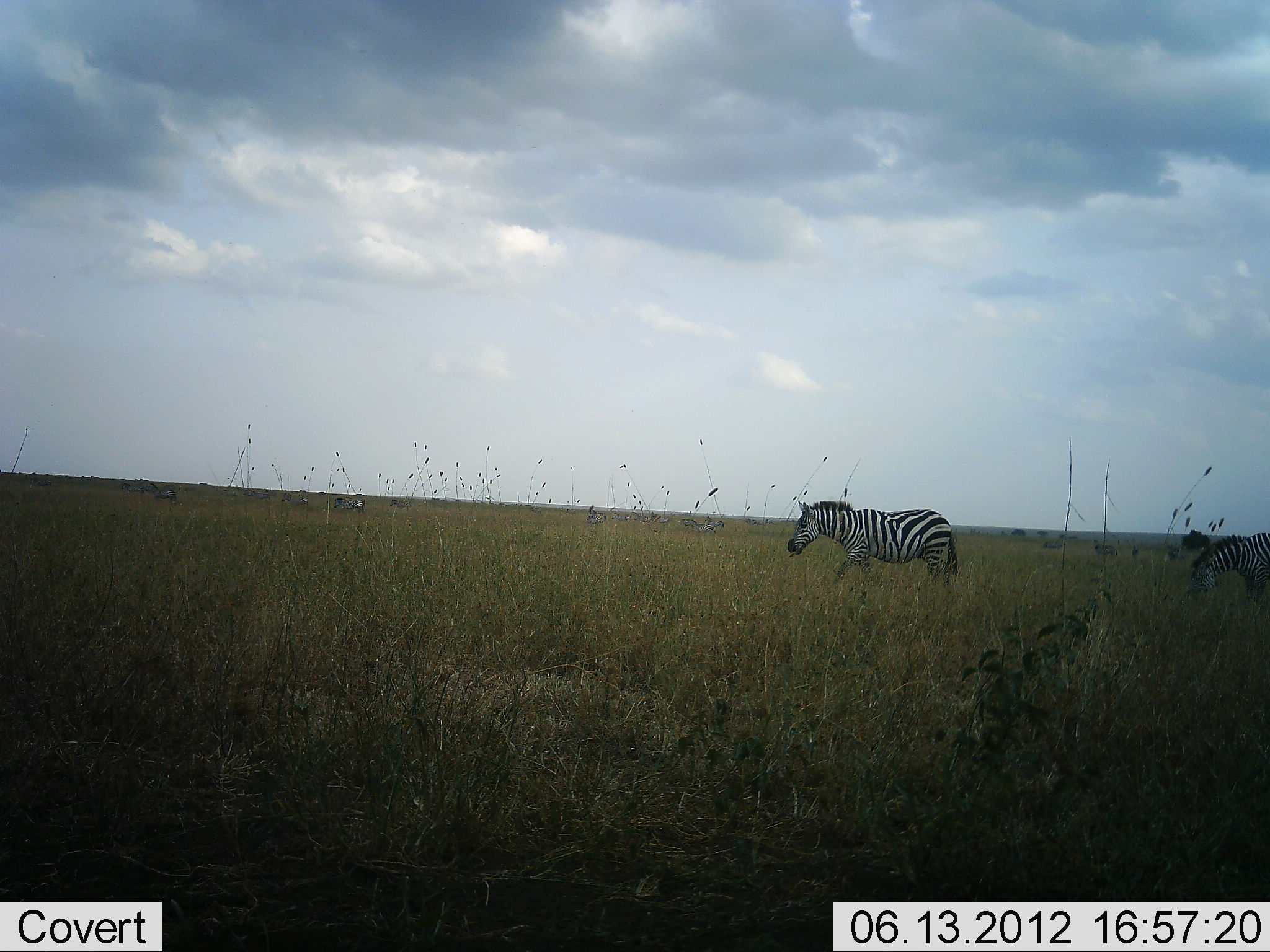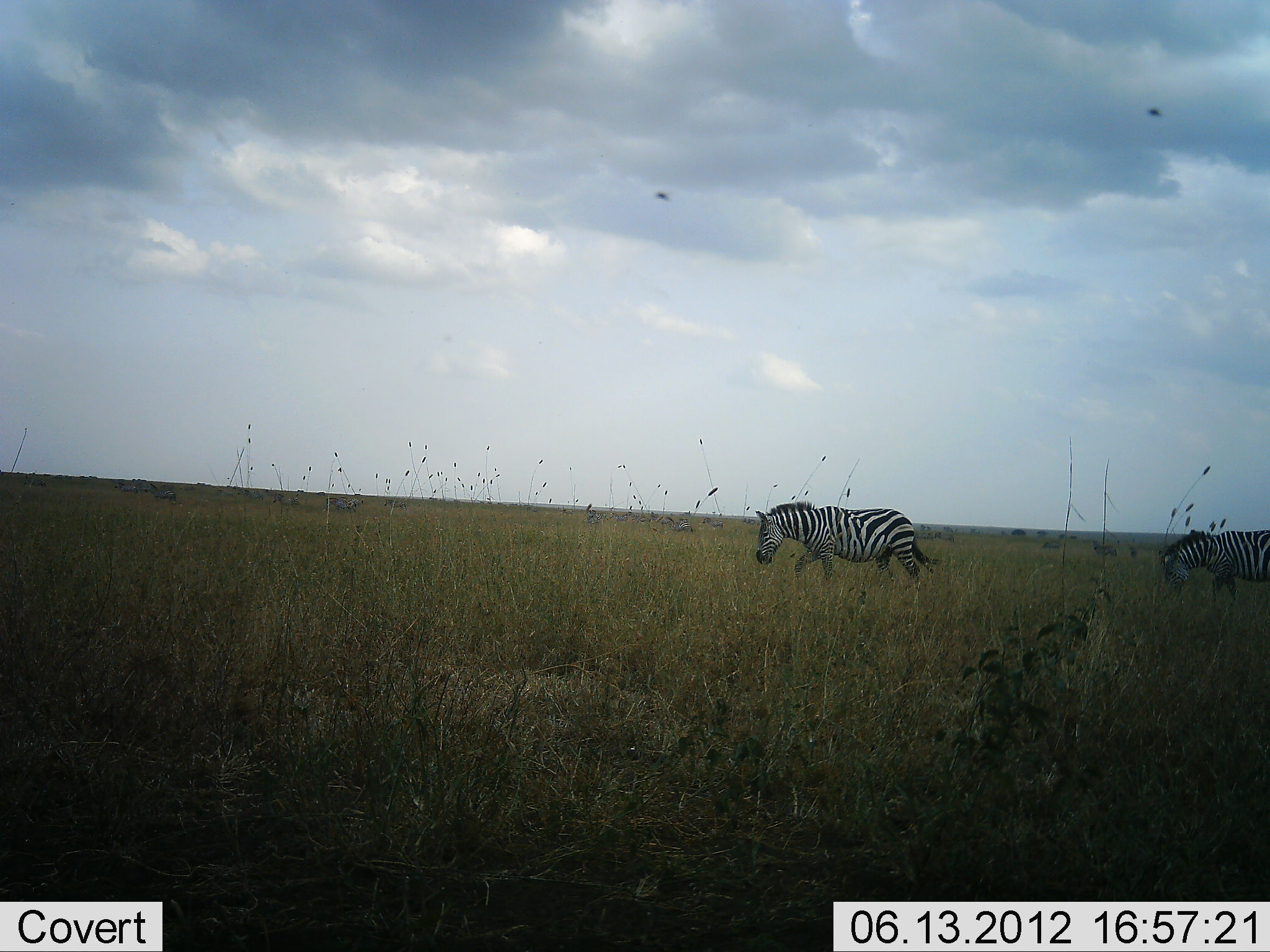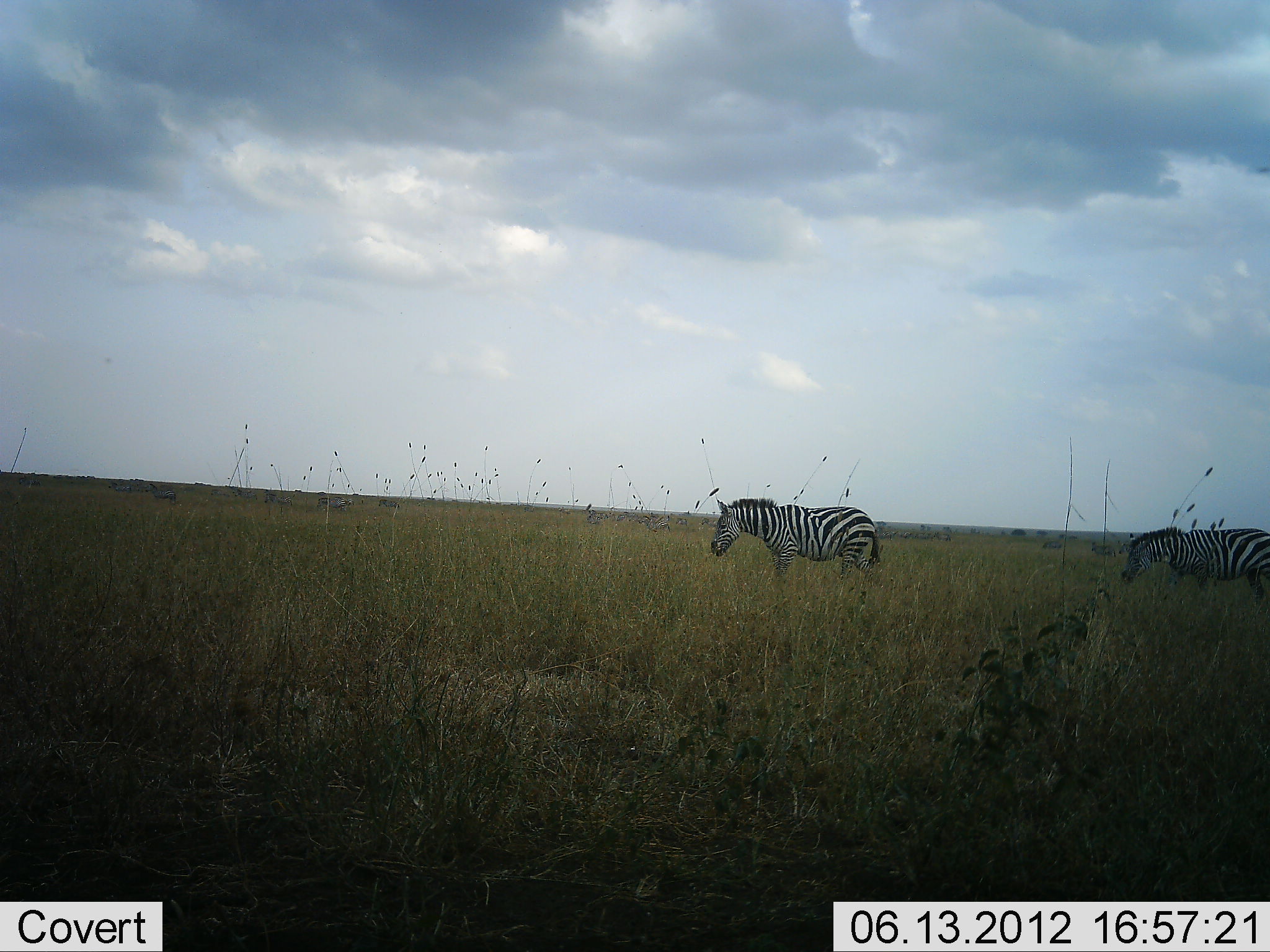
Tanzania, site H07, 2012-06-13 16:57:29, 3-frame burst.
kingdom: Animalia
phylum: Chordata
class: Mammalia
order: Perissodactyla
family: Equidae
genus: Equus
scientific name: Equus quagga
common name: plains zebra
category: zebra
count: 2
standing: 0%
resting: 0%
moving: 92%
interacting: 0%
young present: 0%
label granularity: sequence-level